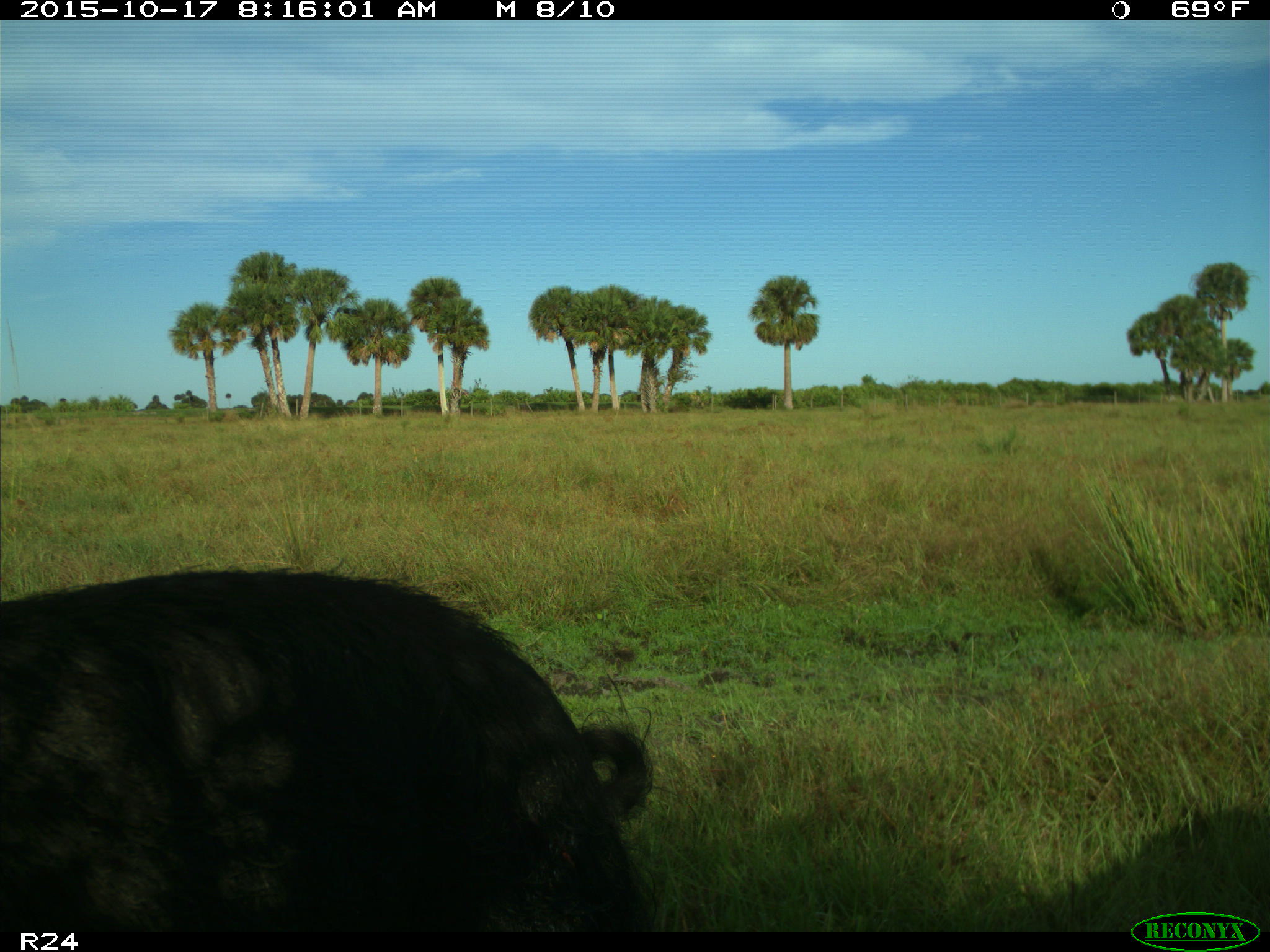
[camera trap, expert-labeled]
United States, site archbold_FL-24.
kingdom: Animalia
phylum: Chordata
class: Mammalia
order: Artiodactyla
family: Suidae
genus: Sus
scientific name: Sus scrofa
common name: wild boar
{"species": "Sus scrofa (wild boar)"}